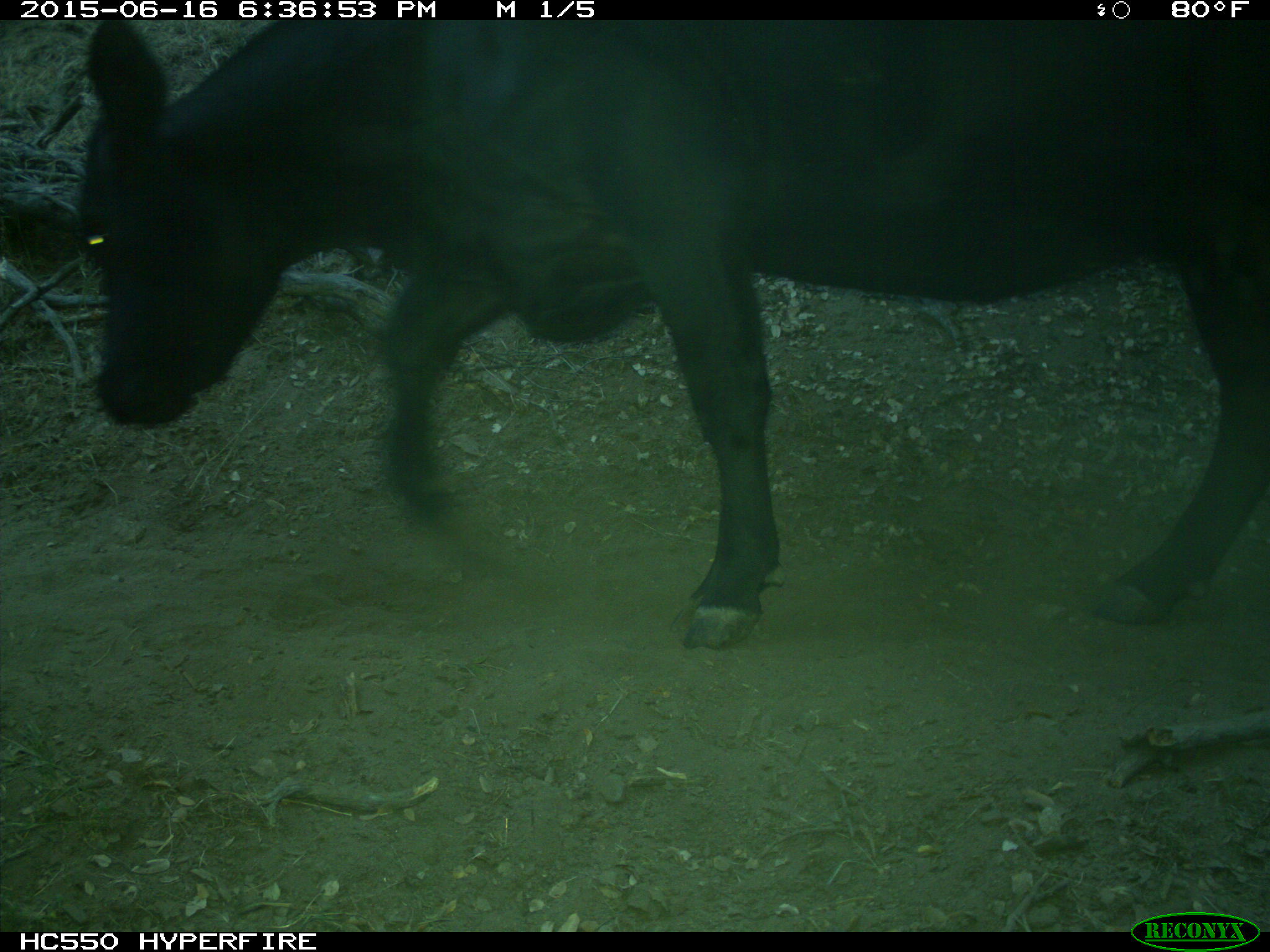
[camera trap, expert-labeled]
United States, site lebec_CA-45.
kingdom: Animalia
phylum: Chordata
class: Mammalia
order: Artiodactyla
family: Bovidae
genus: Bos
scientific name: Bos taurus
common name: domestic cow